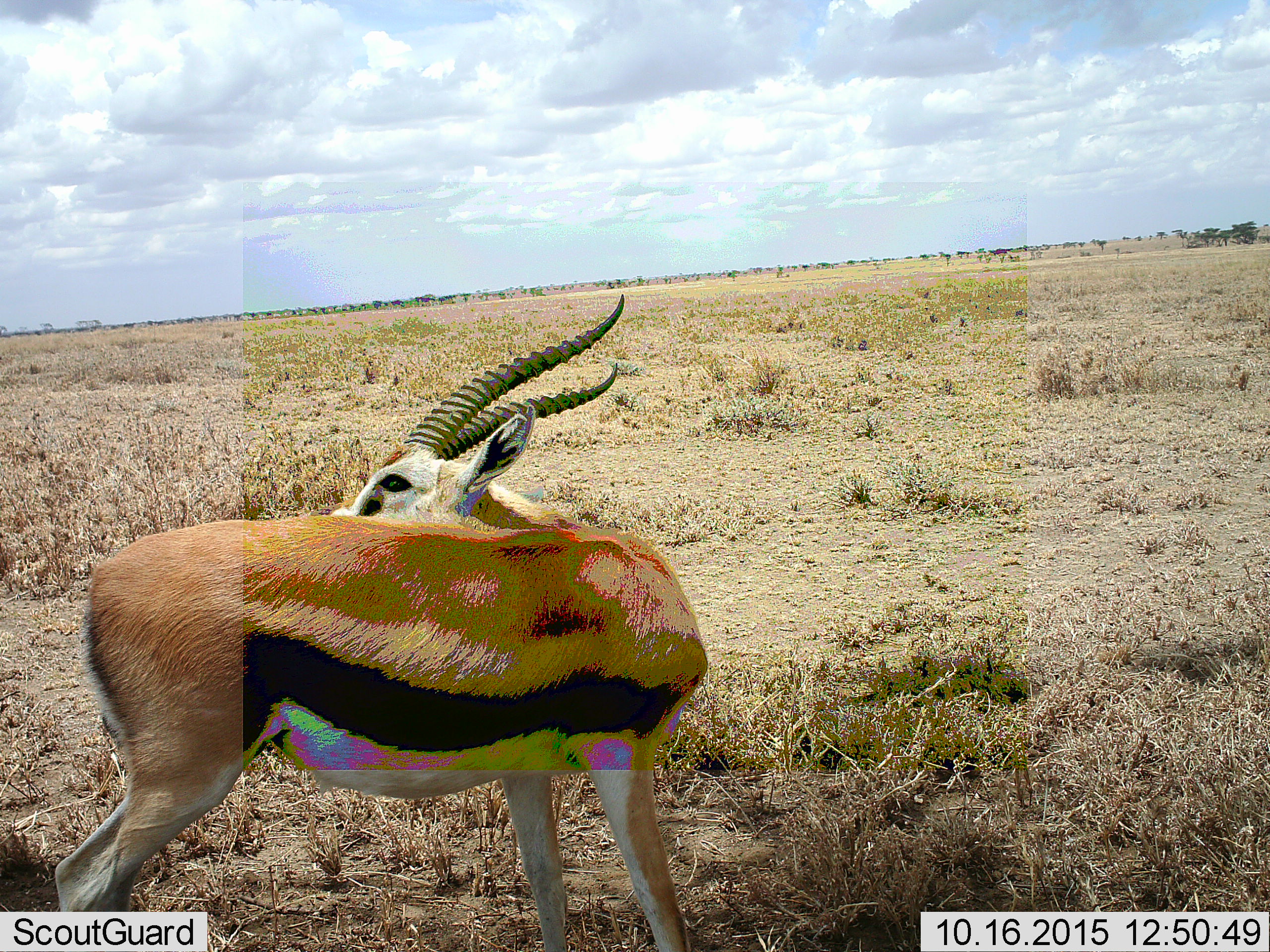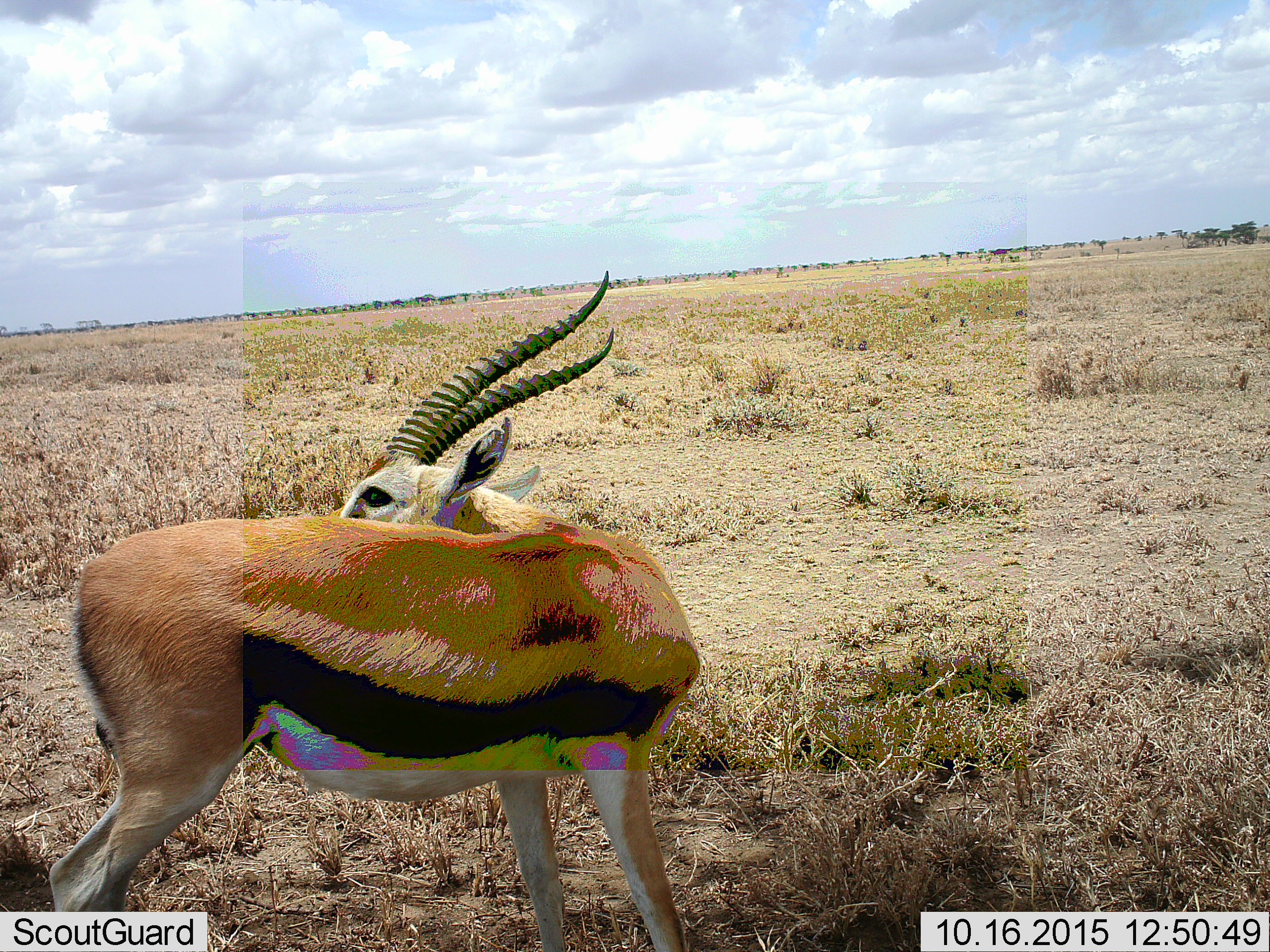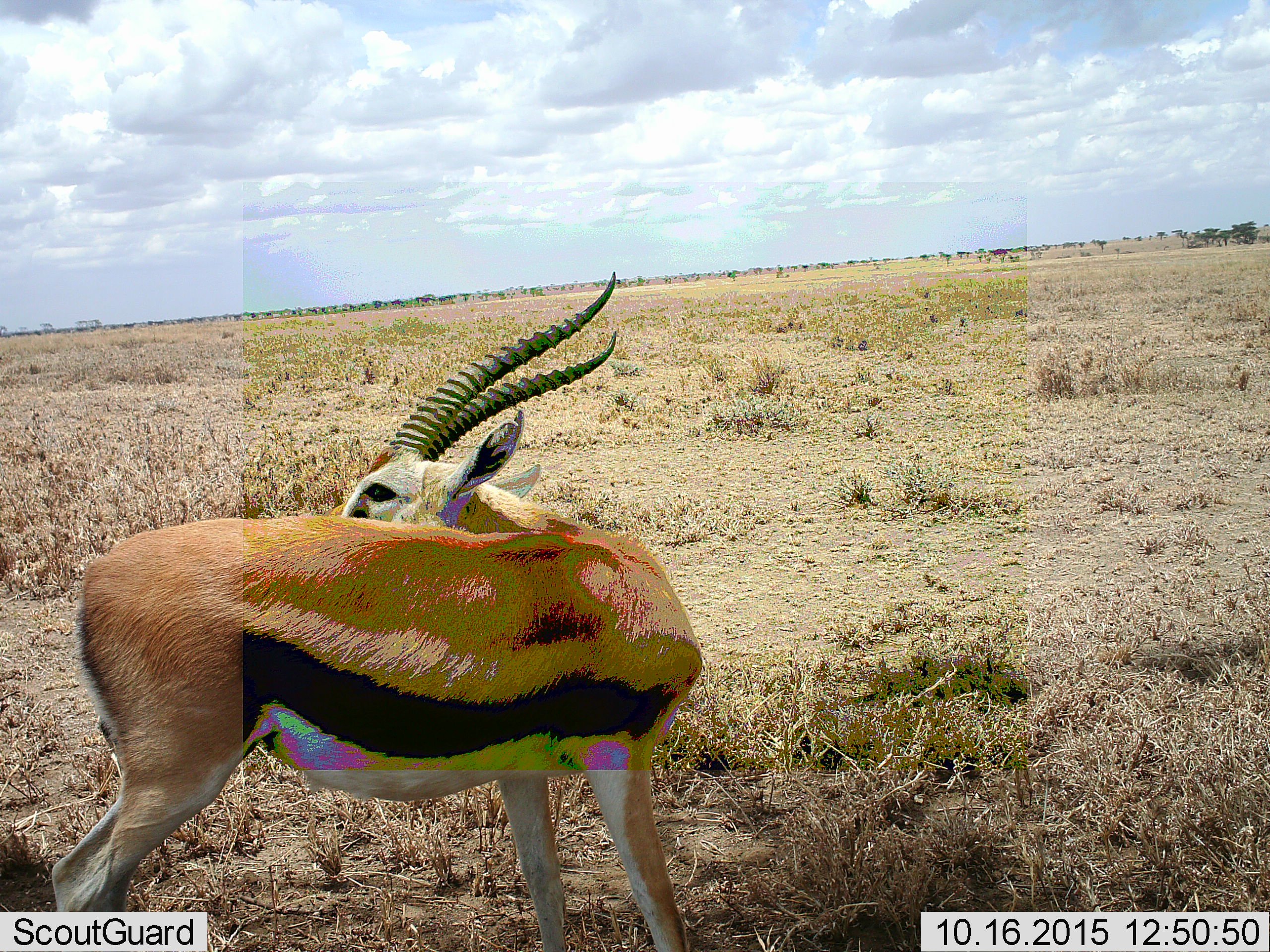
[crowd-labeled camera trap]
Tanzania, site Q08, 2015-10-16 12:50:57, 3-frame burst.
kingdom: Animalia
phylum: Chordata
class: Mammalia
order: Artiodactyla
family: Bovidae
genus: Eudorcas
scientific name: Eudorcas thomsonii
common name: thomson's gazelle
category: gazellethomsons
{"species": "gazellethomsons (thomson's gazelle) (Eudorcas thomsonii)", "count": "1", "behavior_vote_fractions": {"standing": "50%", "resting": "0%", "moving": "50%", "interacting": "12%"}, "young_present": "0%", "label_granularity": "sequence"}